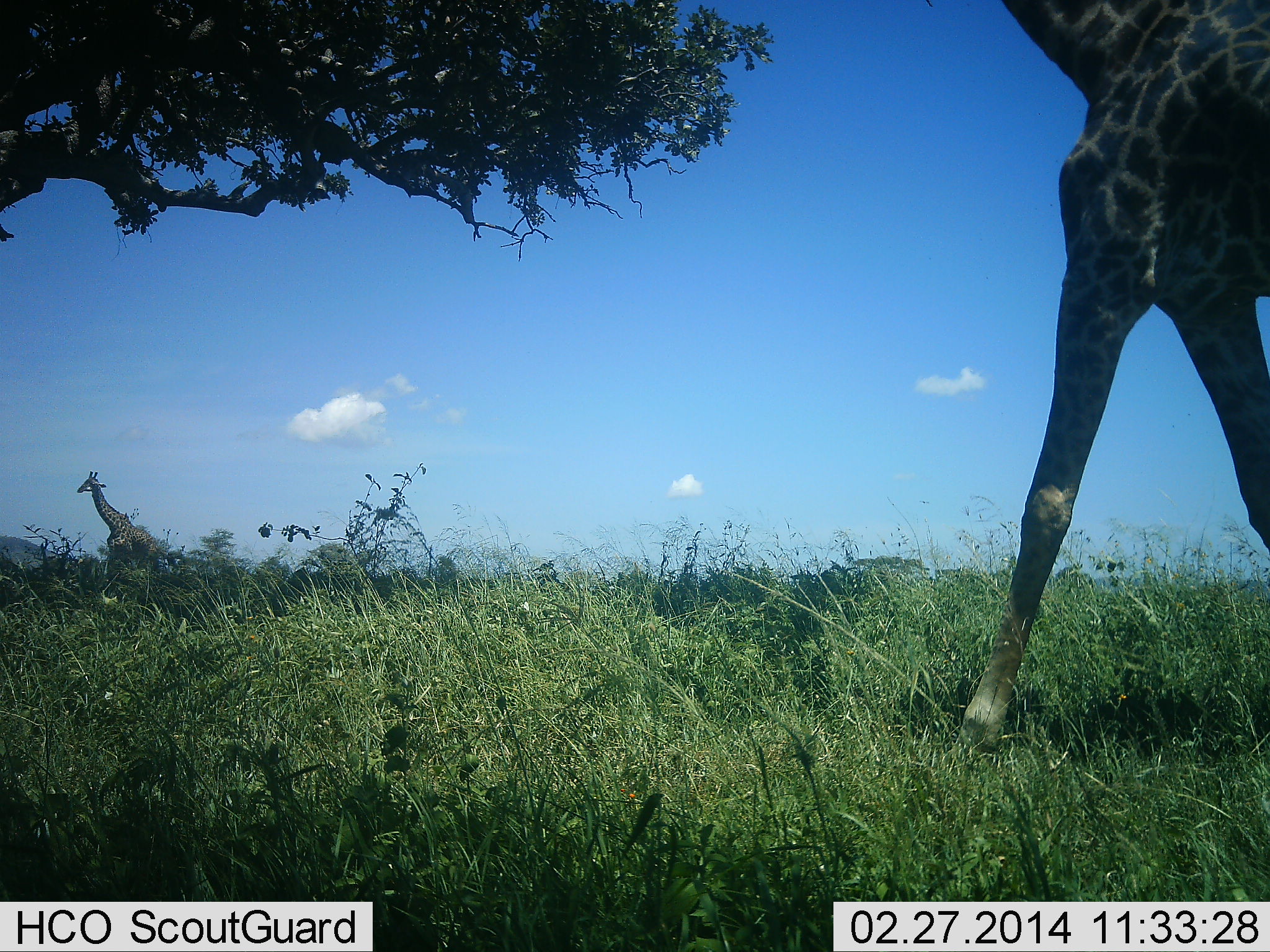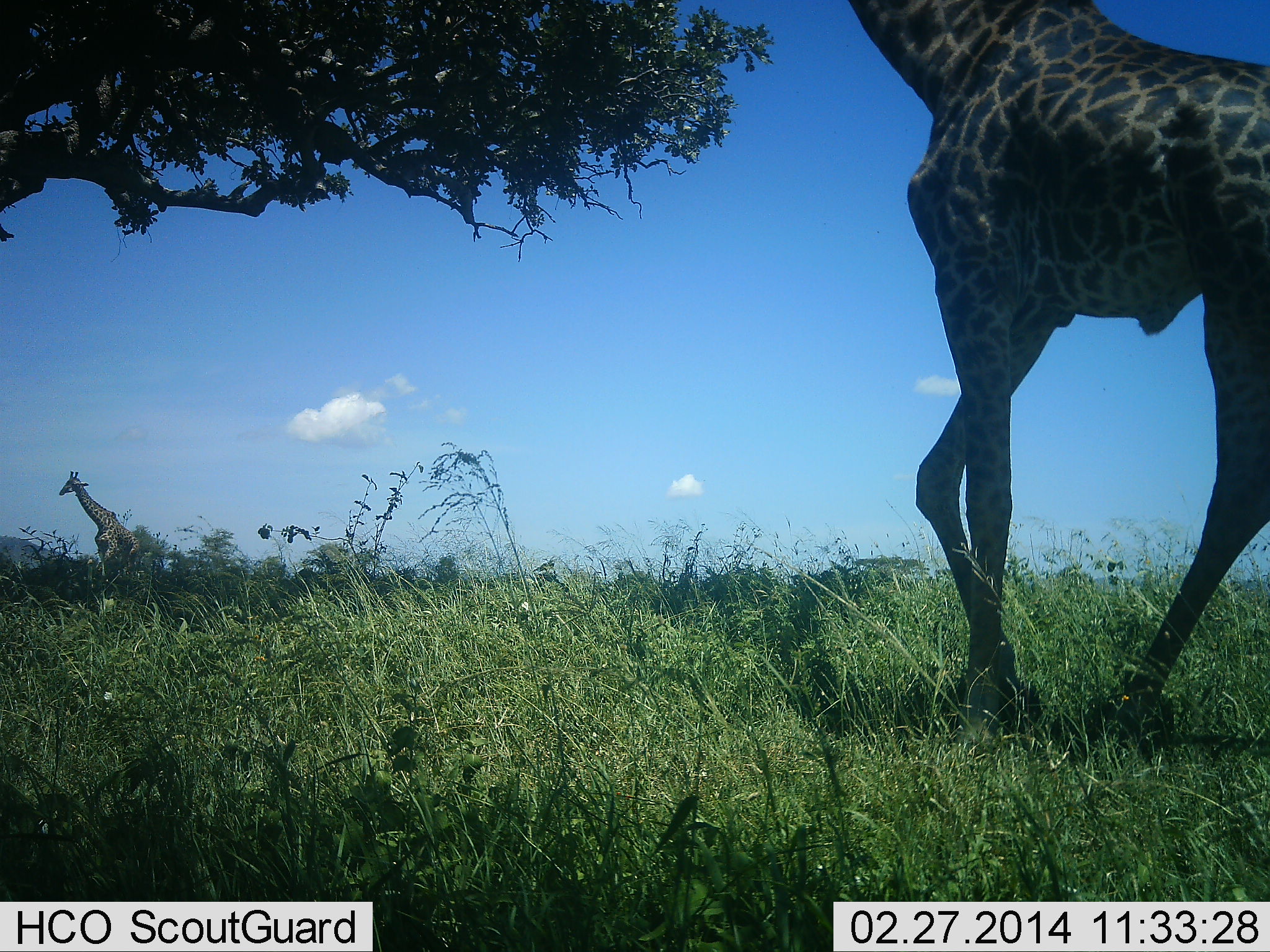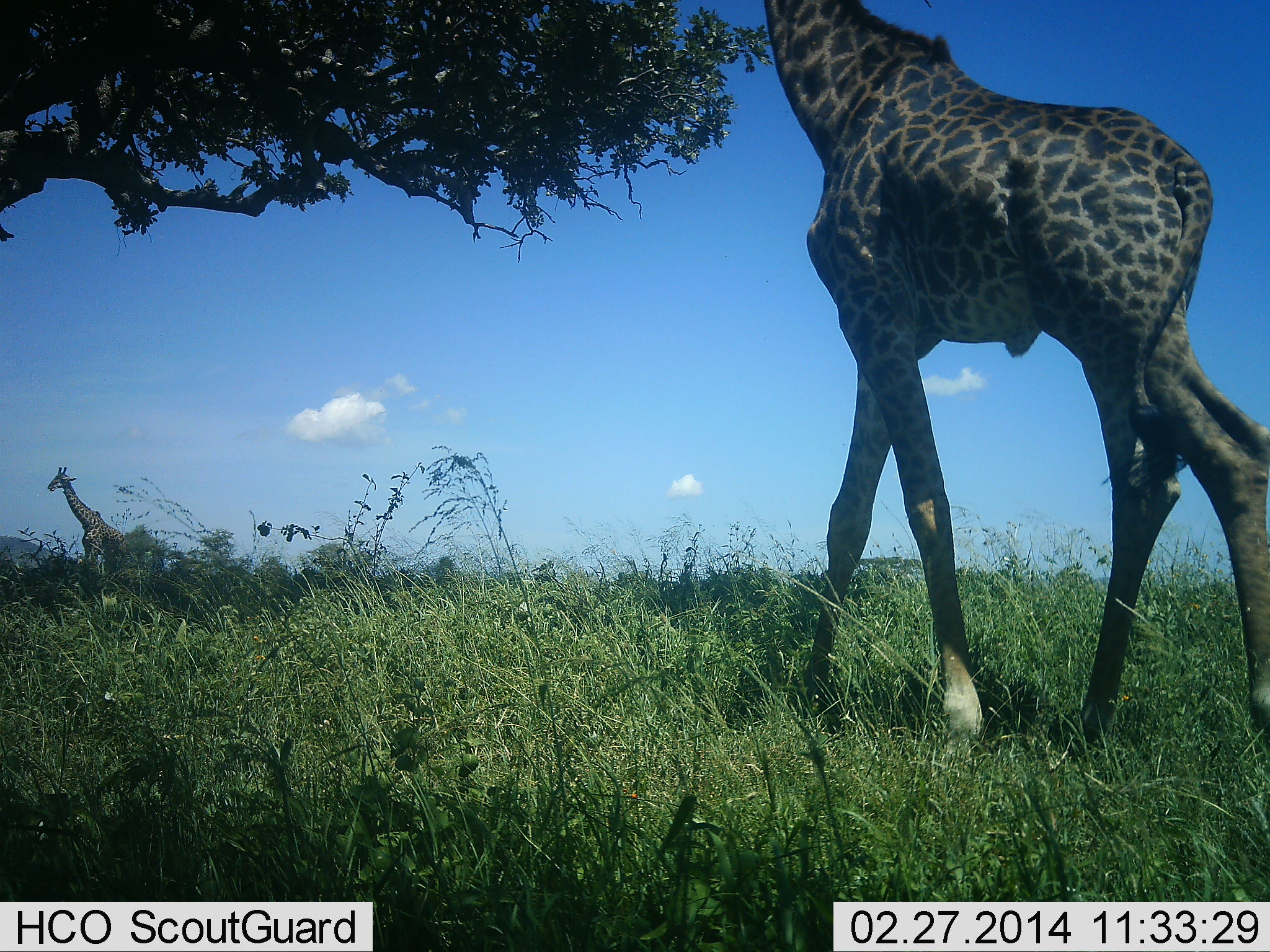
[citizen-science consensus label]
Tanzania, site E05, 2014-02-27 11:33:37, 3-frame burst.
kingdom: Animalia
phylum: Chordata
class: Mammalia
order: Artiodactyla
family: Giraffidae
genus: Giraffa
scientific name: Giraffa camelopardalis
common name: giraffe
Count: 2.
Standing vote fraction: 10%.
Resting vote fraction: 0%.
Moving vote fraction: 90%.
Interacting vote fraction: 0%.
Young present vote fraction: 0%.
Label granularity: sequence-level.